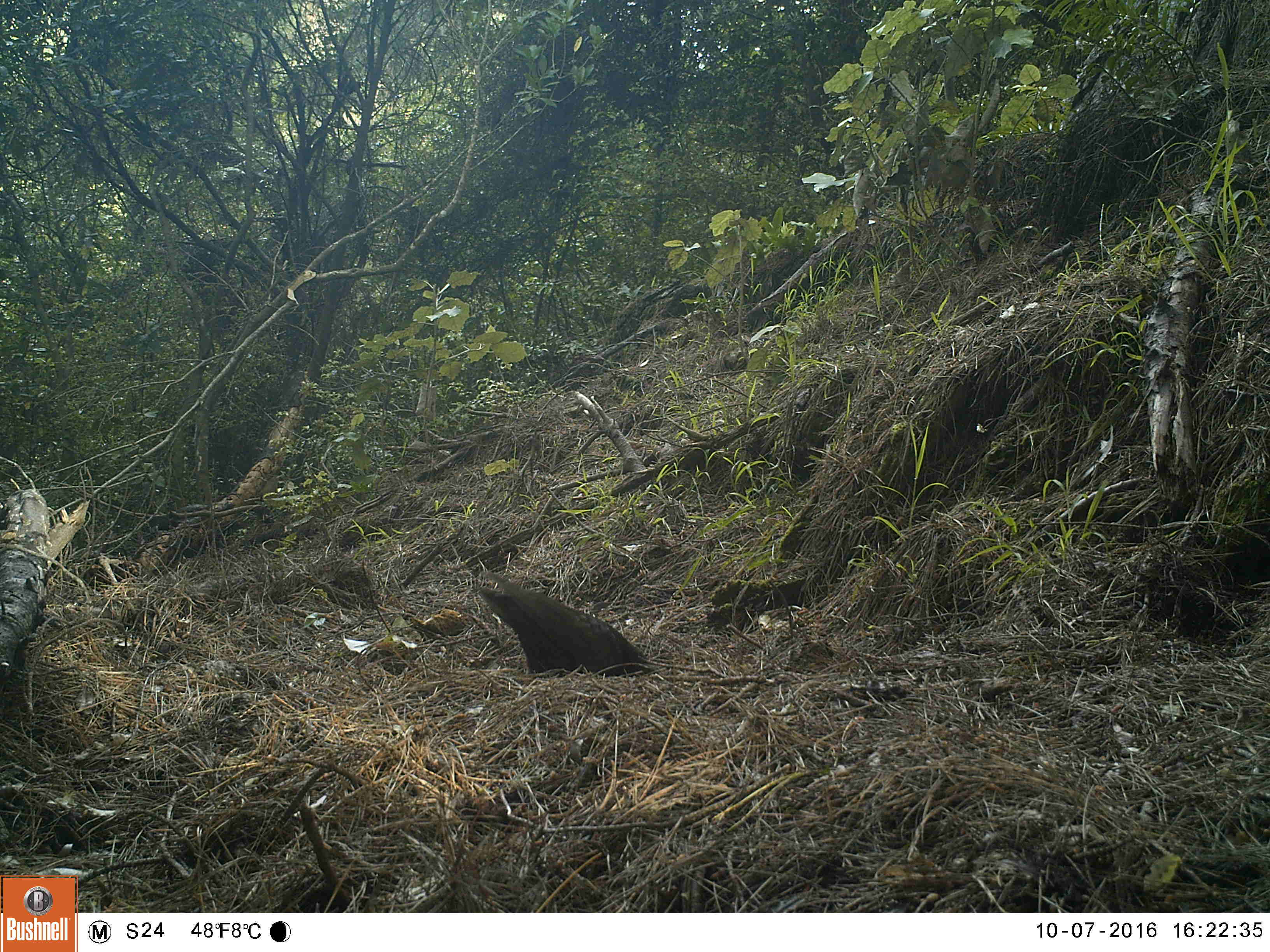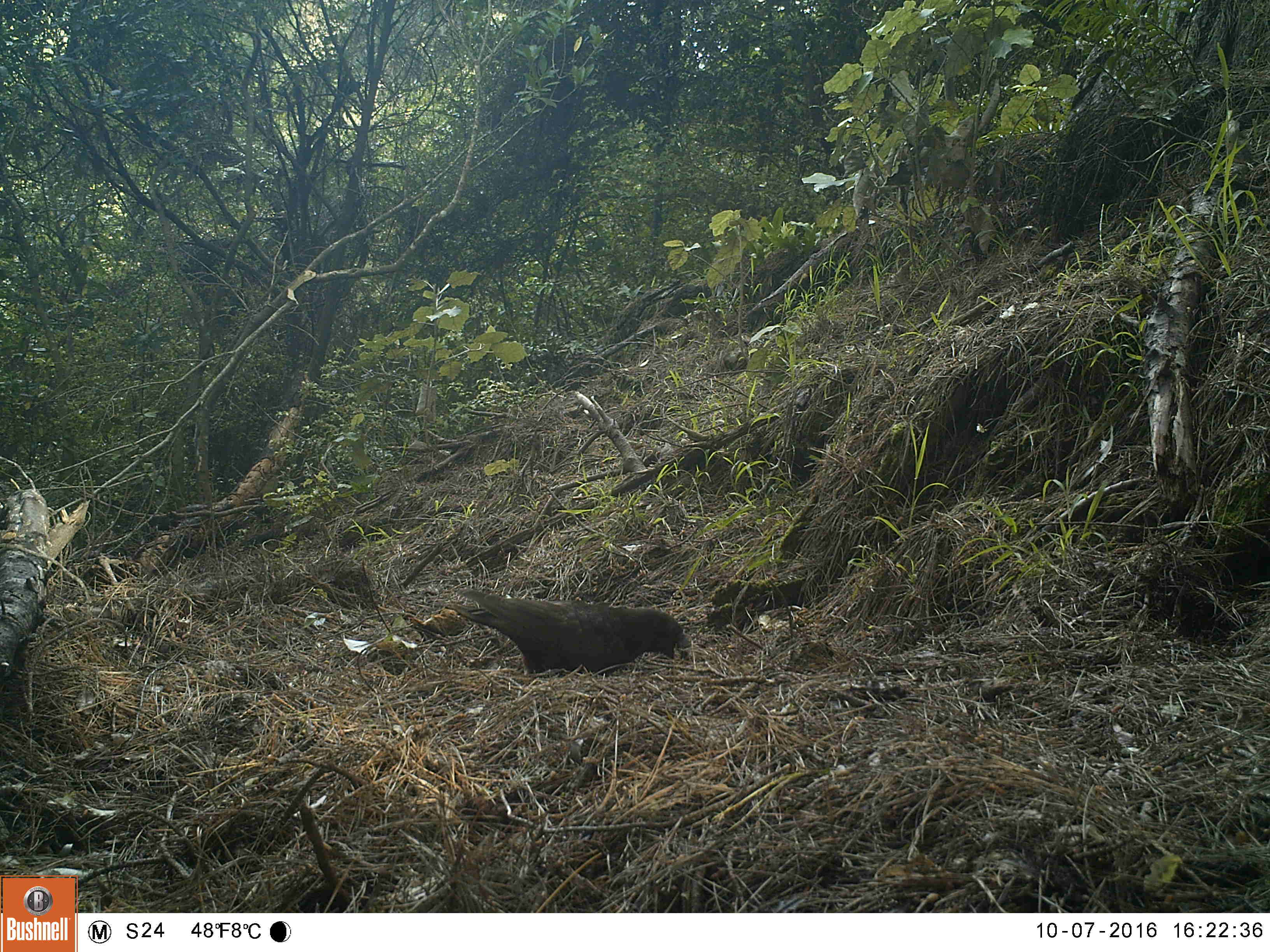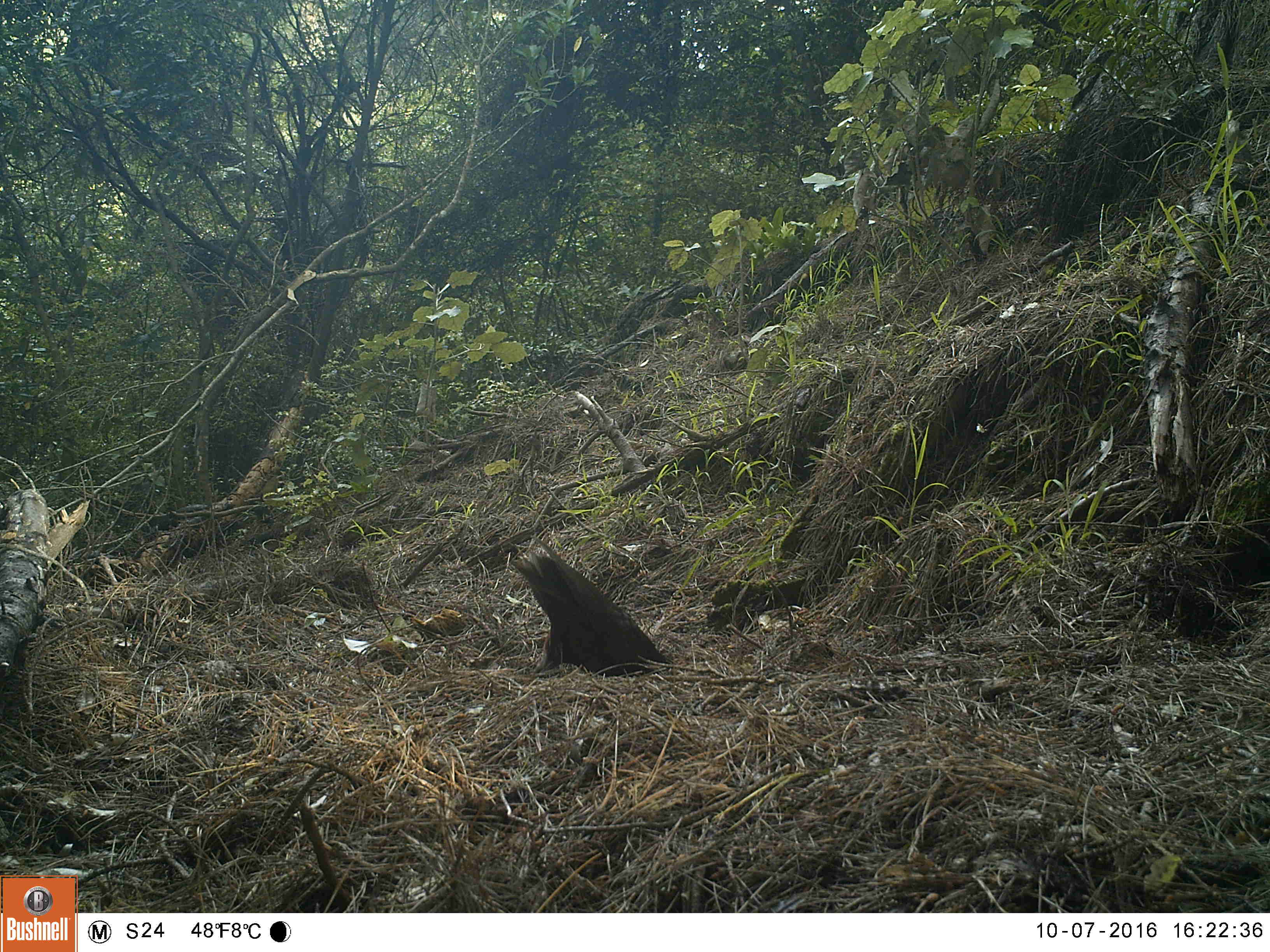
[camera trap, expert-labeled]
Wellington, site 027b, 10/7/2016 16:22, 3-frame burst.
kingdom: Animalia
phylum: Chordata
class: Aves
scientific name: Aves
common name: bird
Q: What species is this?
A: Bird (Aves).